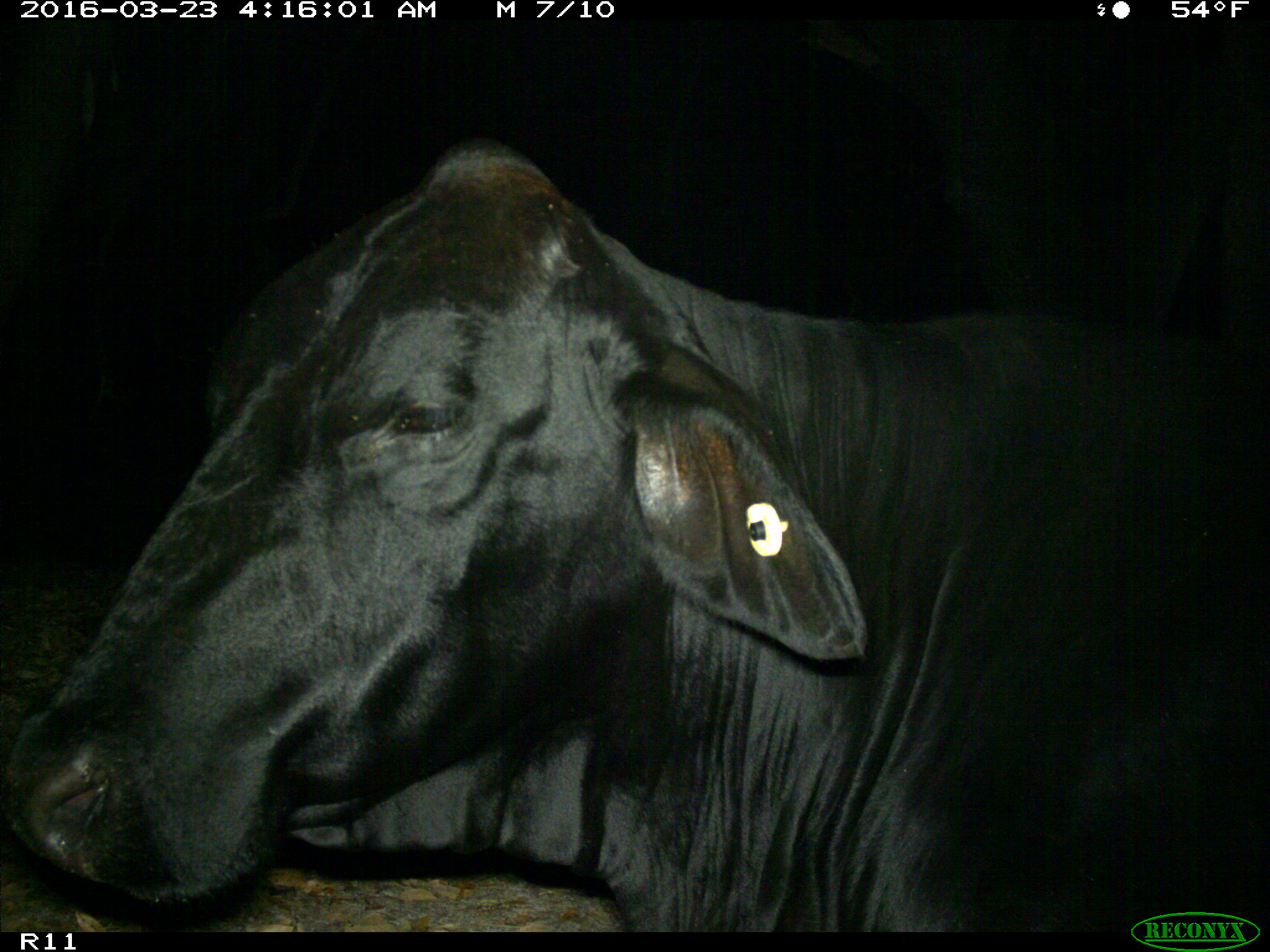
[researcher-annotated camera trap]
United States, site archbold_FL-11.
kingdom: Animalia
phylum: Chordata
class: Mammalia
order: Artiodactyla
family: Bovidae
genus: Bos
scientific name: Bos taurus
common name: domestic cow